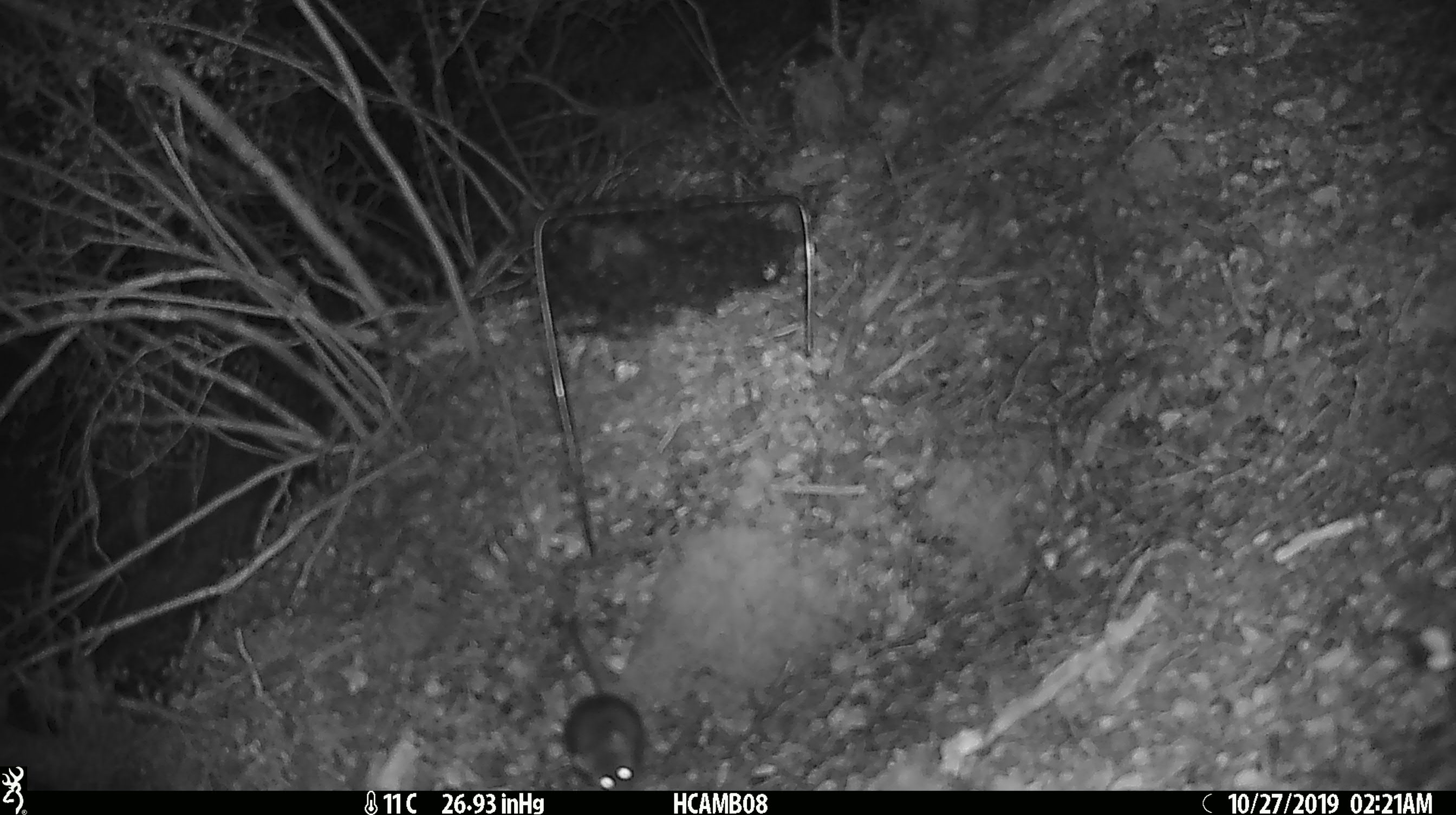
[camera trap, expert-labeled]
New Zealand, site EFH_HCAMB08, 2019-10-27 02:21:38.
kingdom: Animalia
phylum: Chordata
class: Mammalia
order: Rodentia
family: Muridae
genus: Mus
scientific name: Mus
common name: mouse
Mouse (Mus).